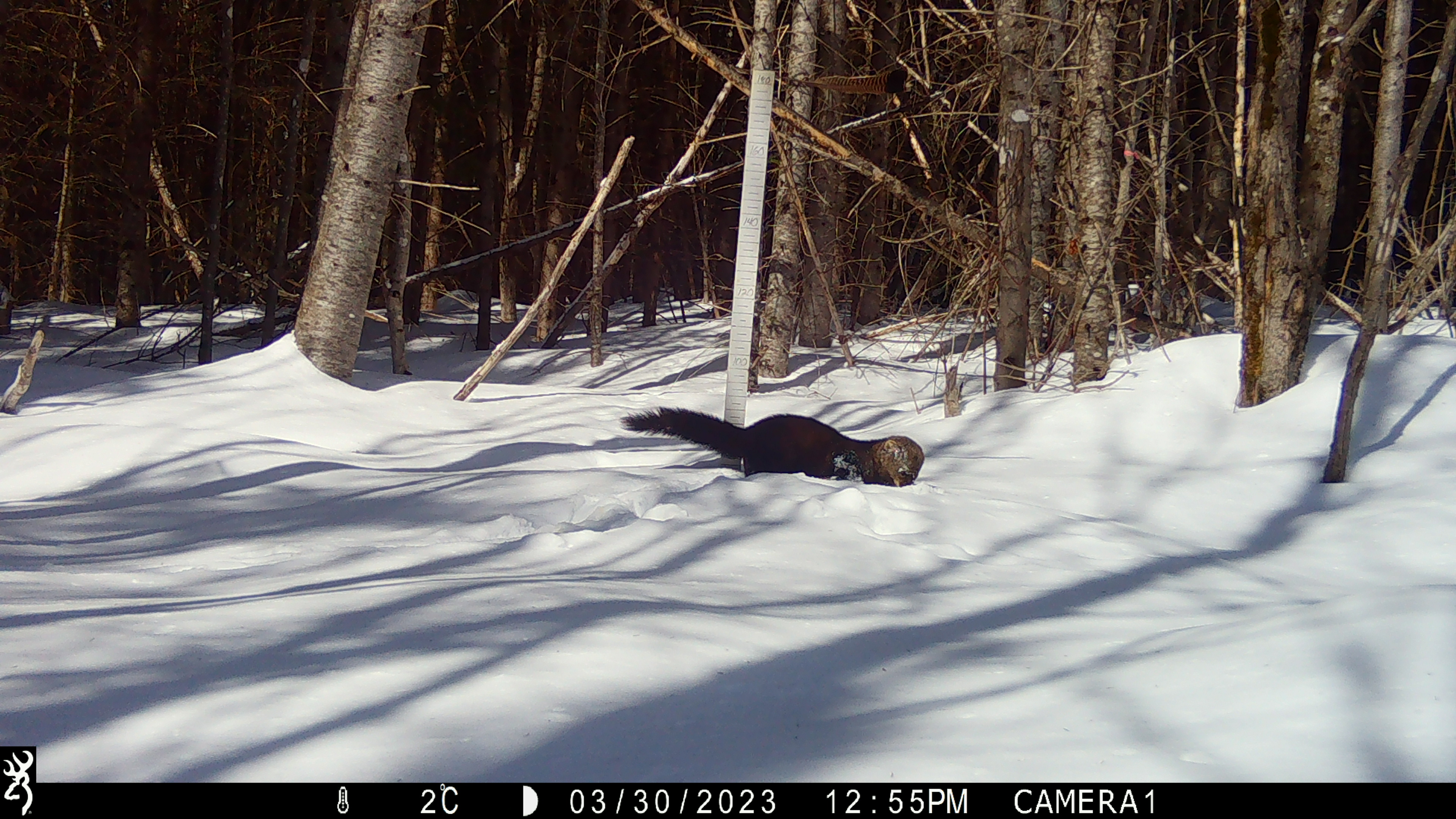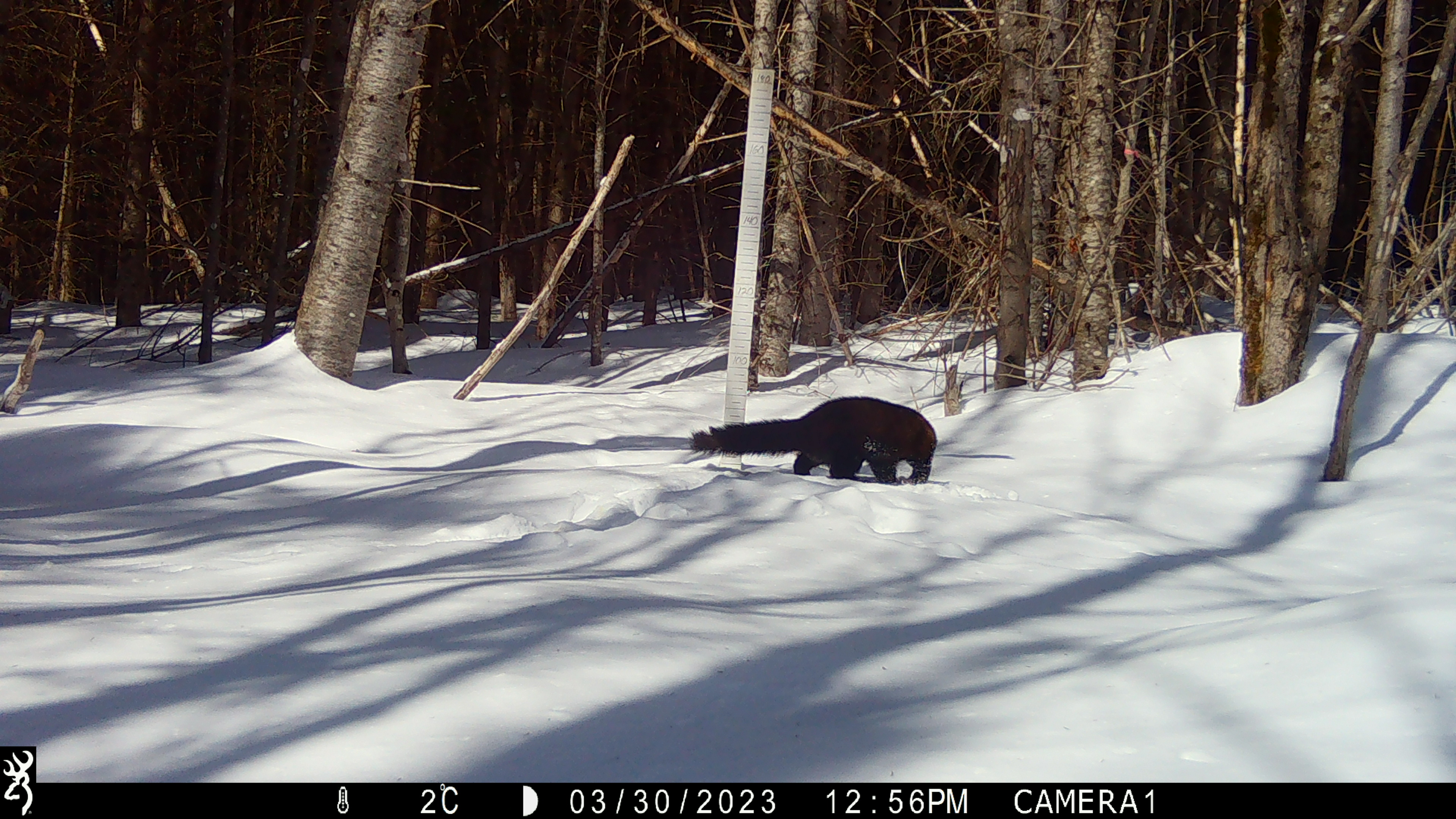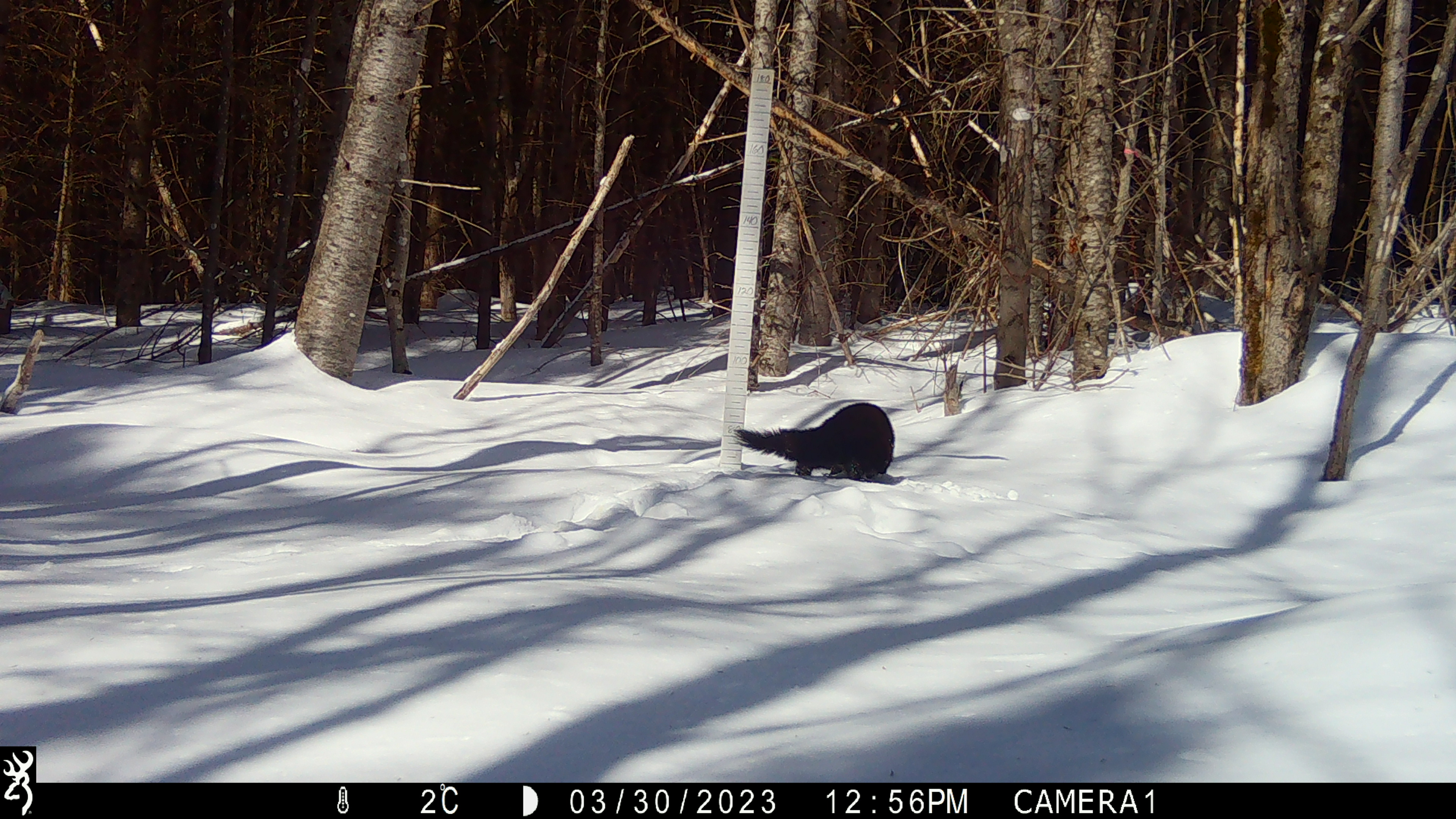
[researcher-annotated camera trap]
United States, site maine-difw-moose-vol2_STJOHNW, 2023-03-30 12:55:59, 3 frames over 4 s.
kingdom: Animalia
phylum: Chordata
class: Mammalia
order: Carnivora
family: Mustelidae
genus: Pekania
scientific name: Pekania pennanti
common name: fisher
Fisher (Pekania pennanti).